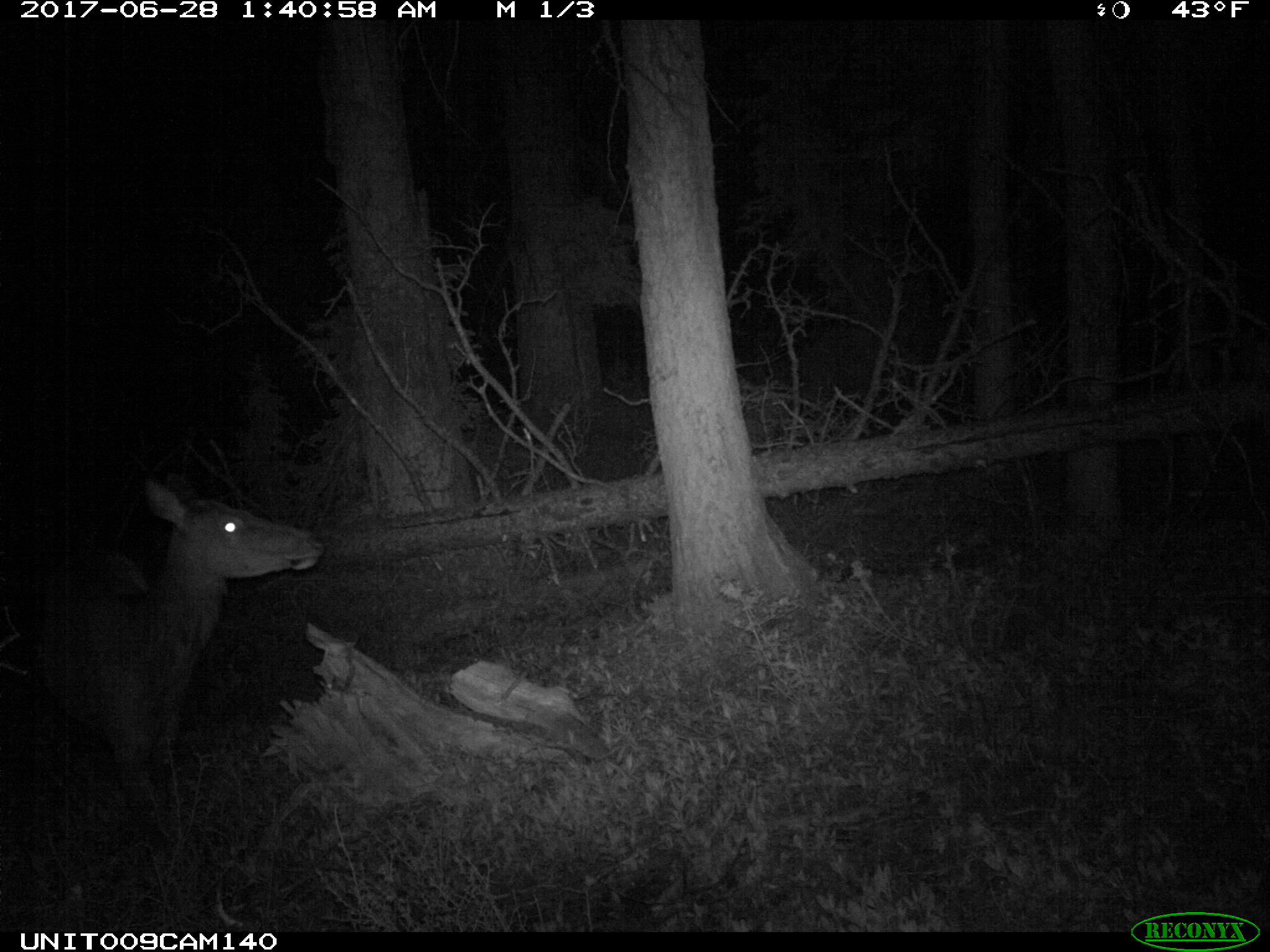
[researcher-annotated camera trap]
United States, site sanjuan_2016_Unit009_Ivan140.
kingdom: Animalia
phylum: Chordata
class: Mammalia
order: Artiodactyla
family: Cervidae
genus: Cervus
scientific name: Cervus elaphus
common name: red deer